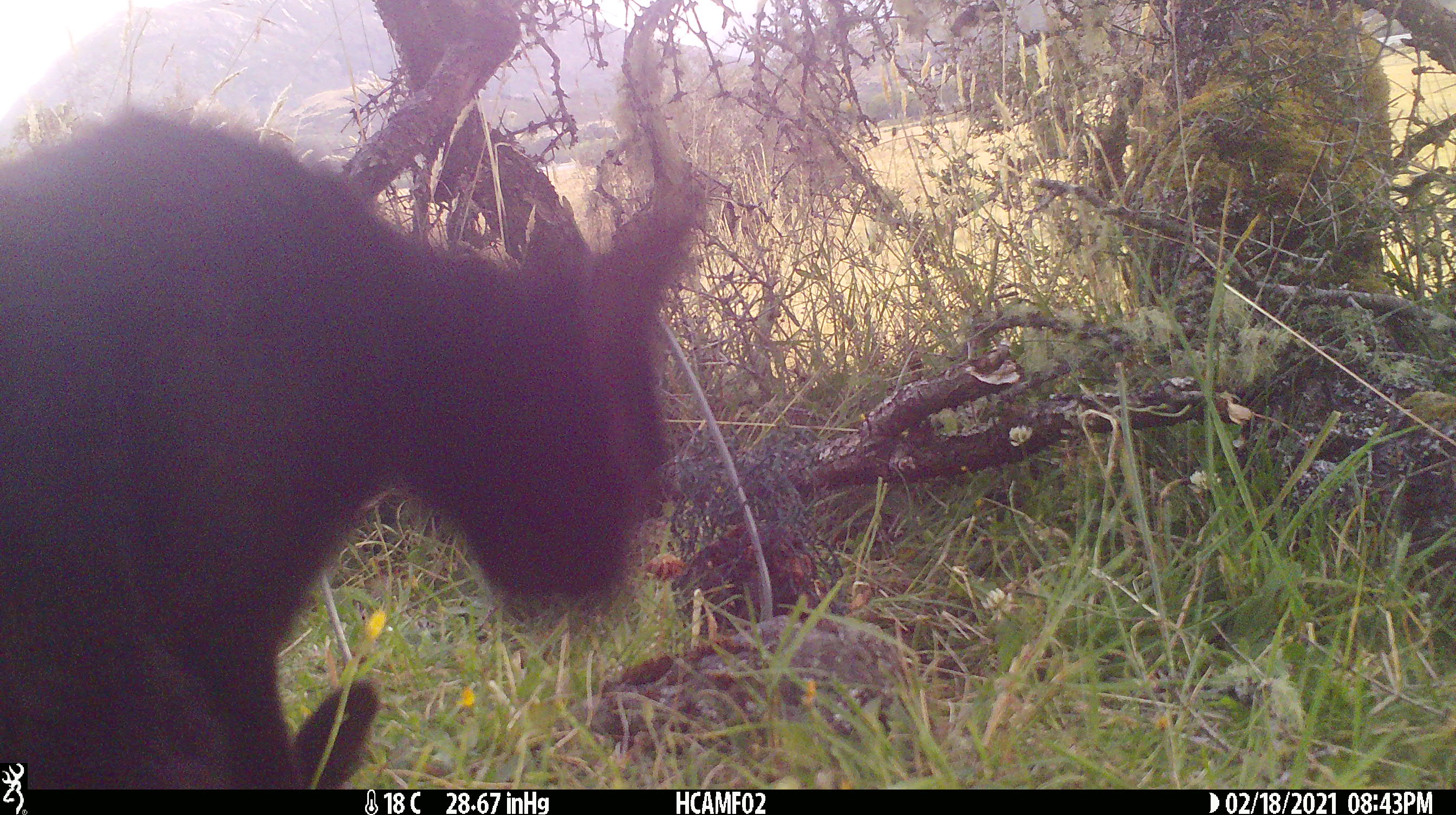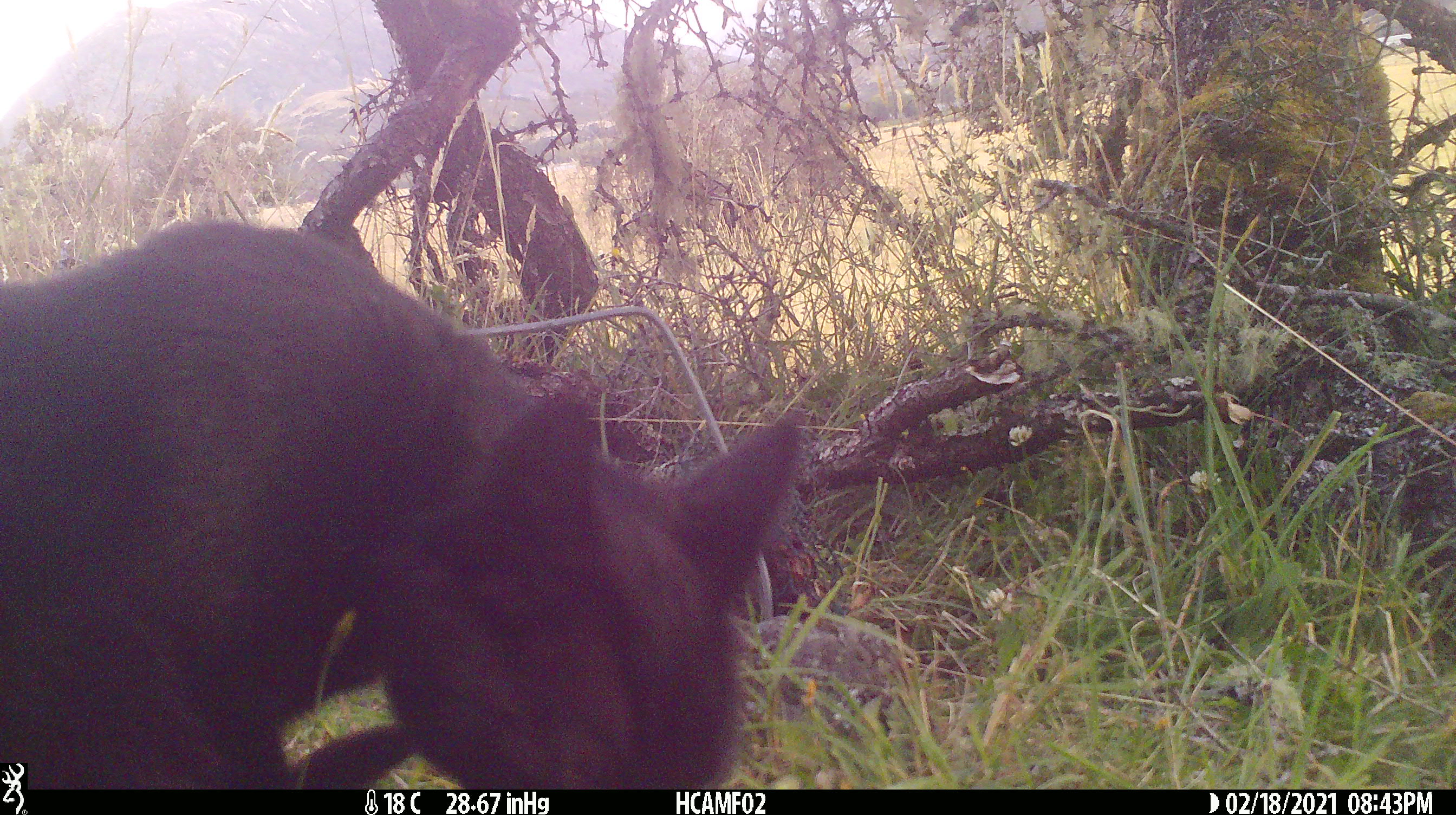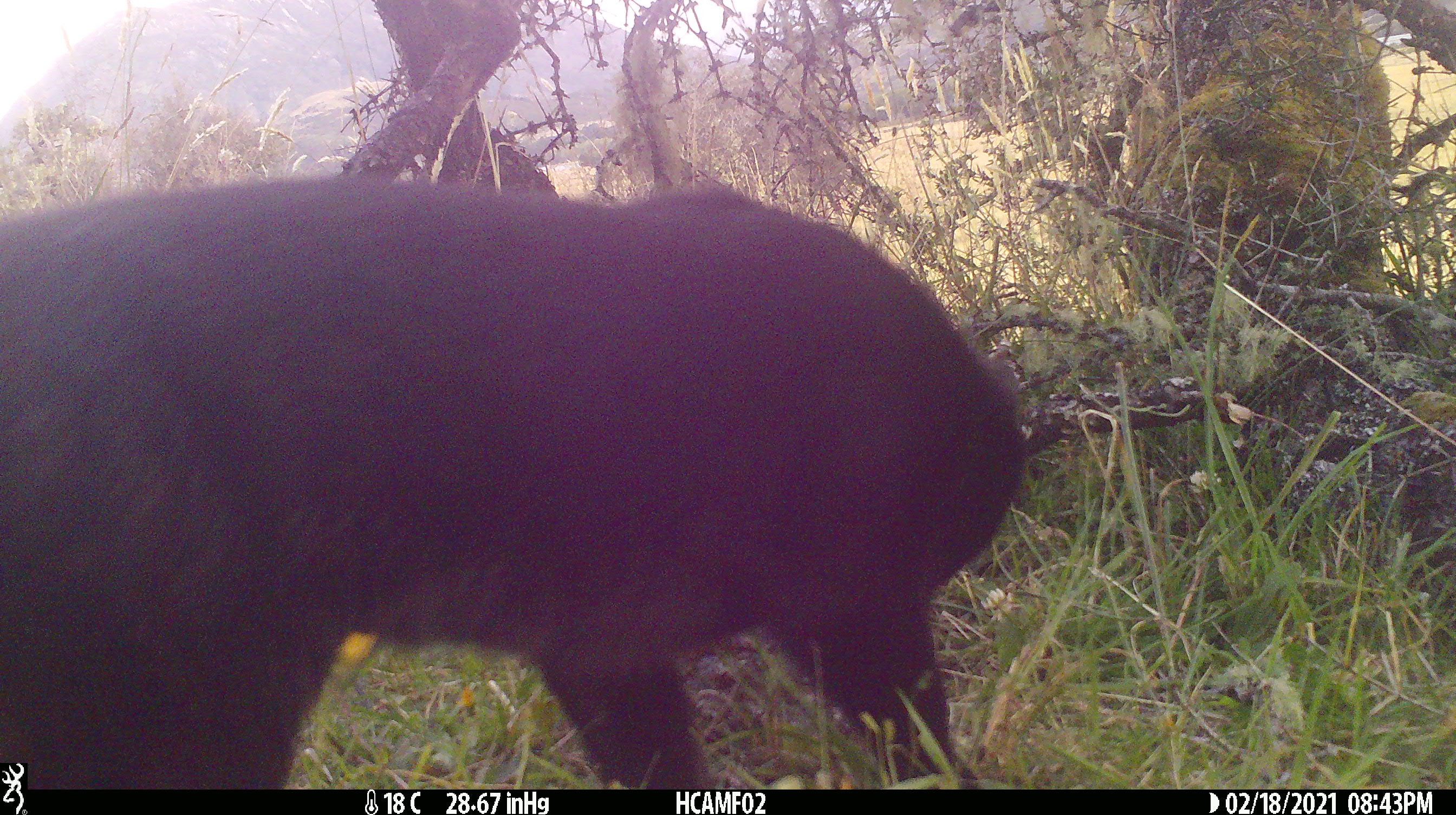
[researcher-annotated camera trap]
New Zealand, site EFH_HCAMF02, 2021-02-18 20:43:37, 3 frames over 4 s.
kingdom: Animalia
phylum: Chordata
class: Mammalia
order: Carnivora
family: Felidae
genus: Felis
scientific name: Felis catus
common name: domestic cat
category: cat